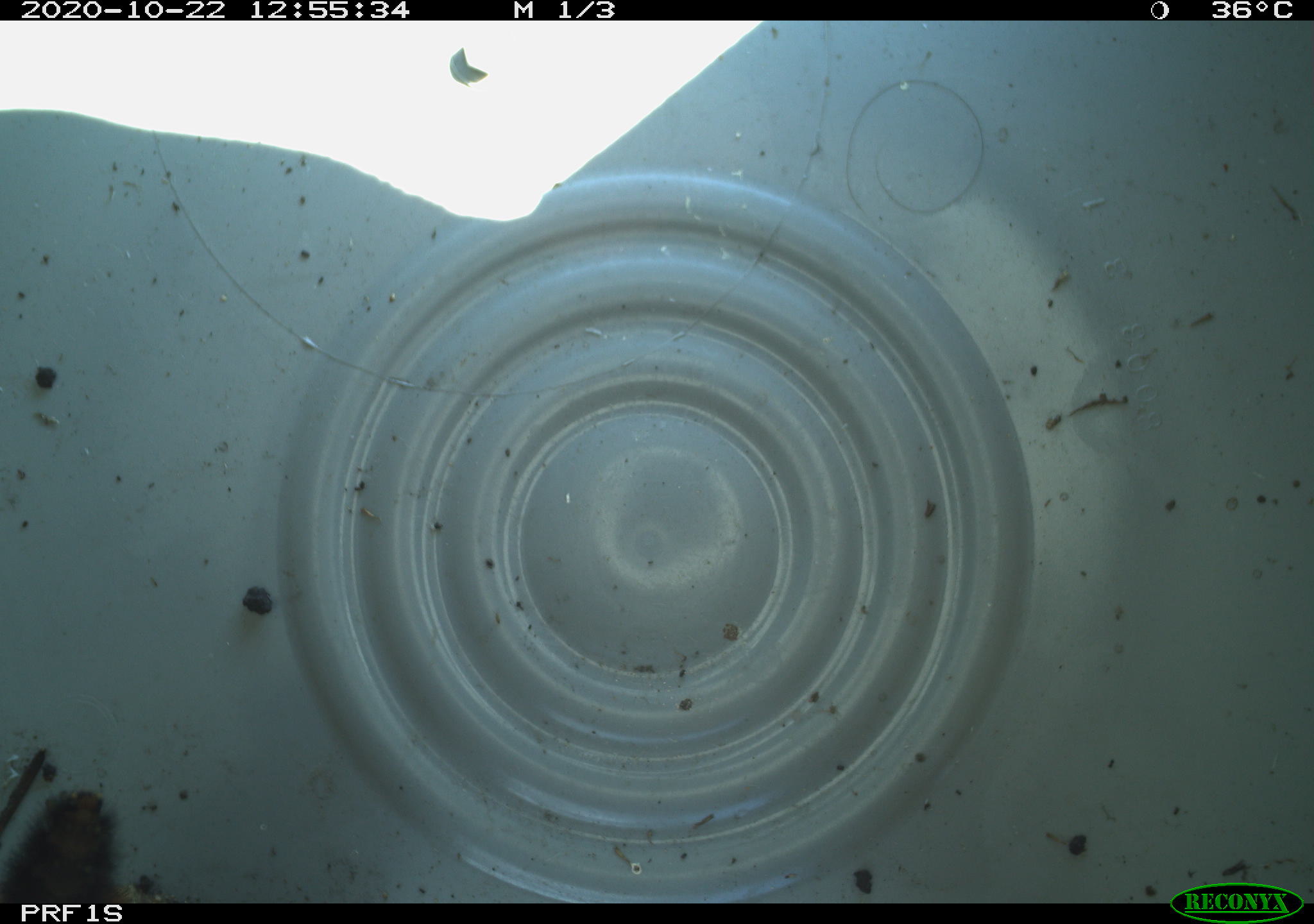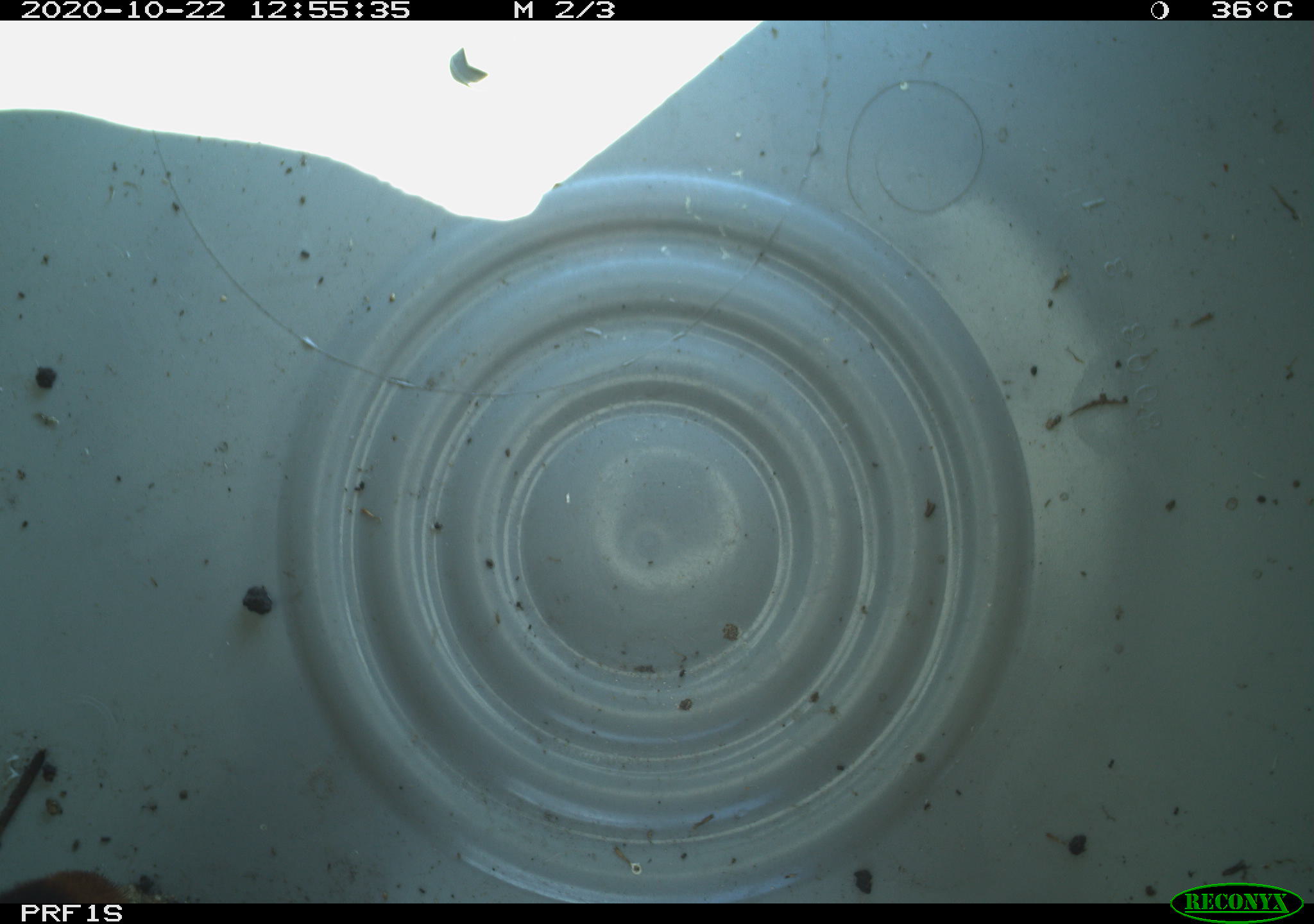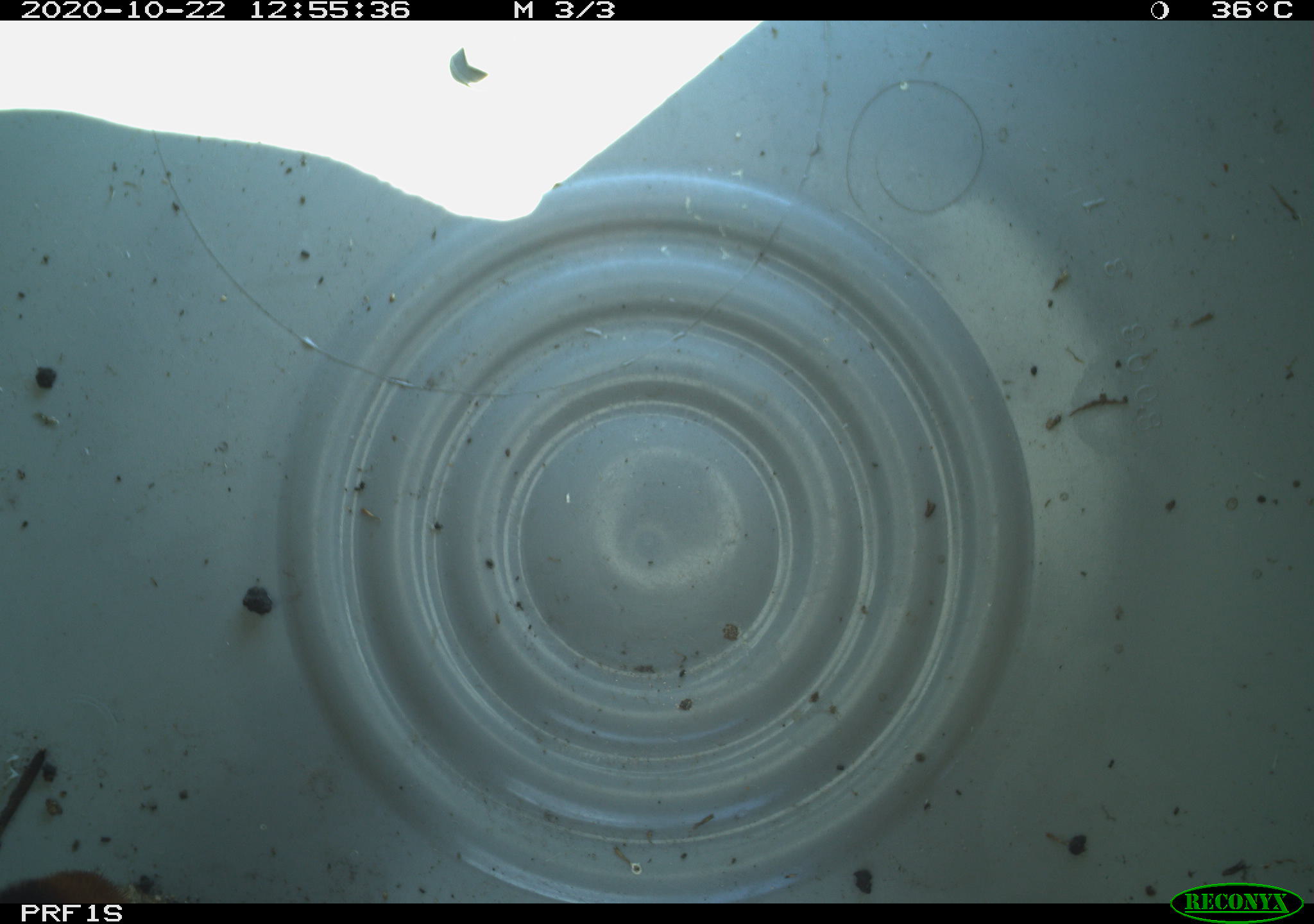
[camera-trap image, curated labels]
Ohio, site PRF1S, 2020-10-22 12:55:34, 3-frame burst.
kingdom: Animalia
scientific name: Animalia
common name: animal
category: invertebrate